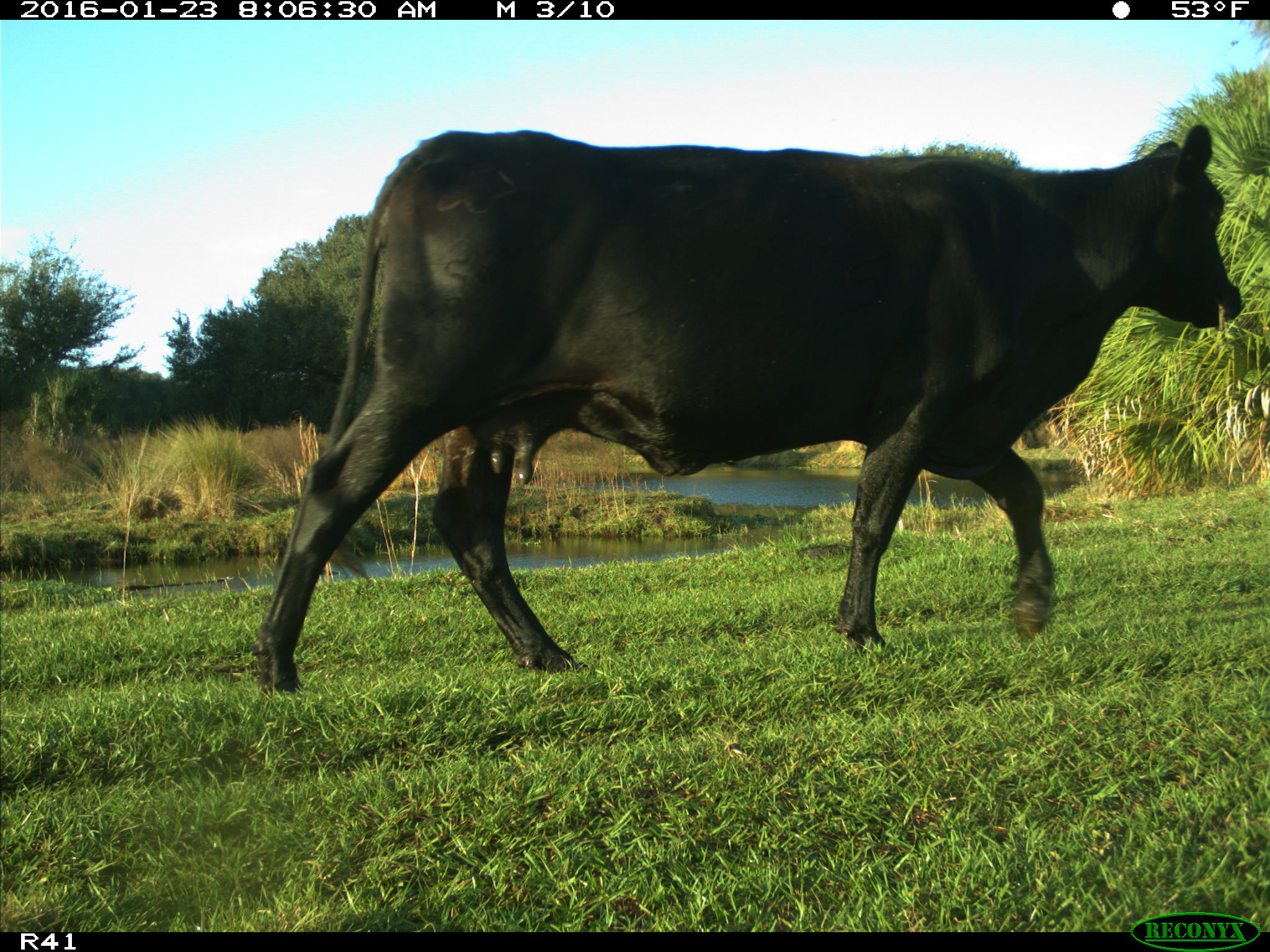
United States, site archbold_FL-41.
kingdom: Animalia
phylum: Chordata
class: Mammalia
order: Artiodactyla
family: Bovidae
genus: Bos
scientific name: Bos taurus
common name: domestic cow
Bos taurus (domestic cow).